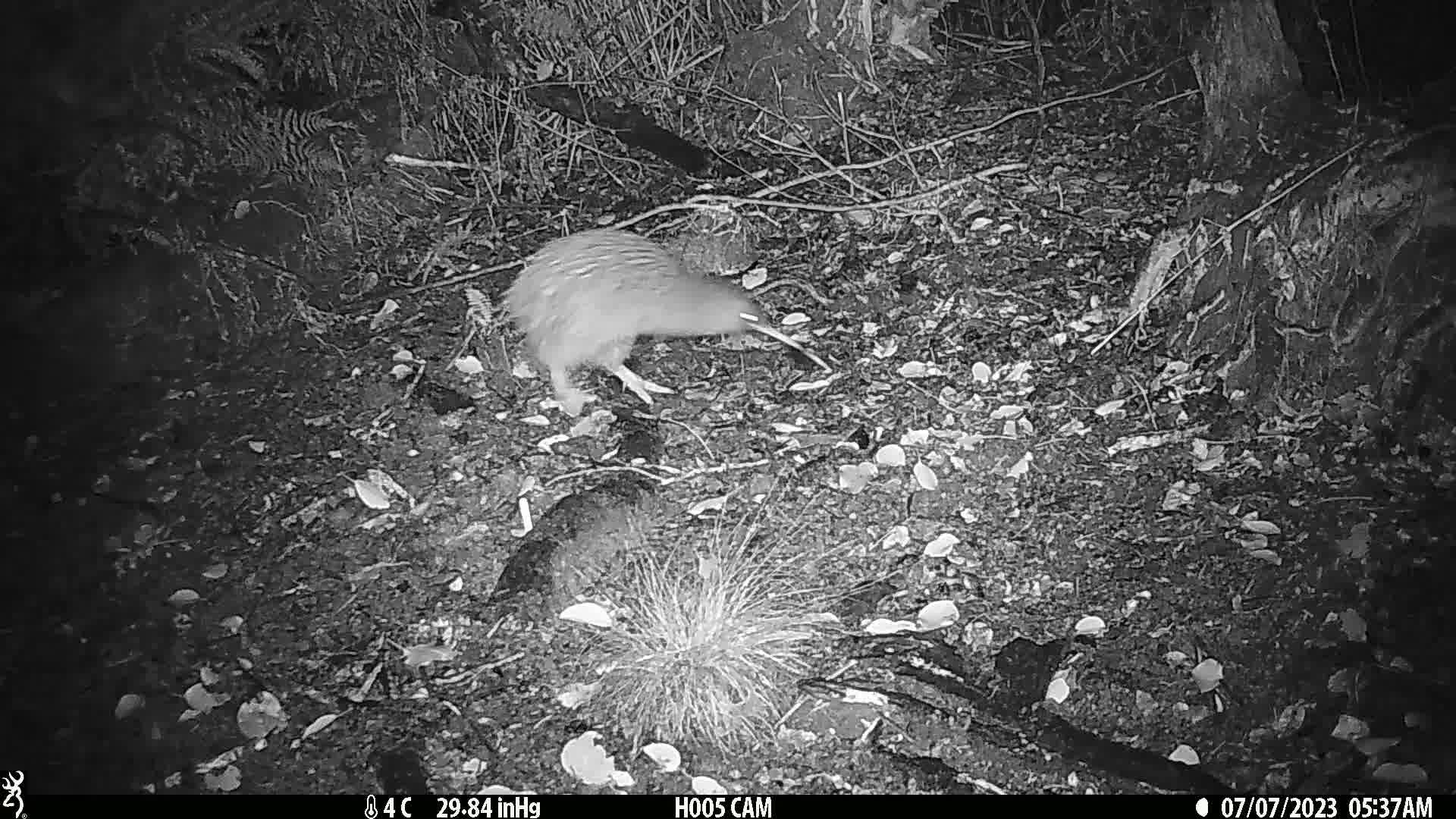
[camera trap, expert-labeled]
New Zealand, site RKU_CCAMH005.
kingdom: Animalia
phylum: Chordata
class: Aves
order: Apterygiformes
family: Apterygidae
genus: Apteryx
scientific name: Apteryx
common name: kiwi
Kiwi (Apteryx).